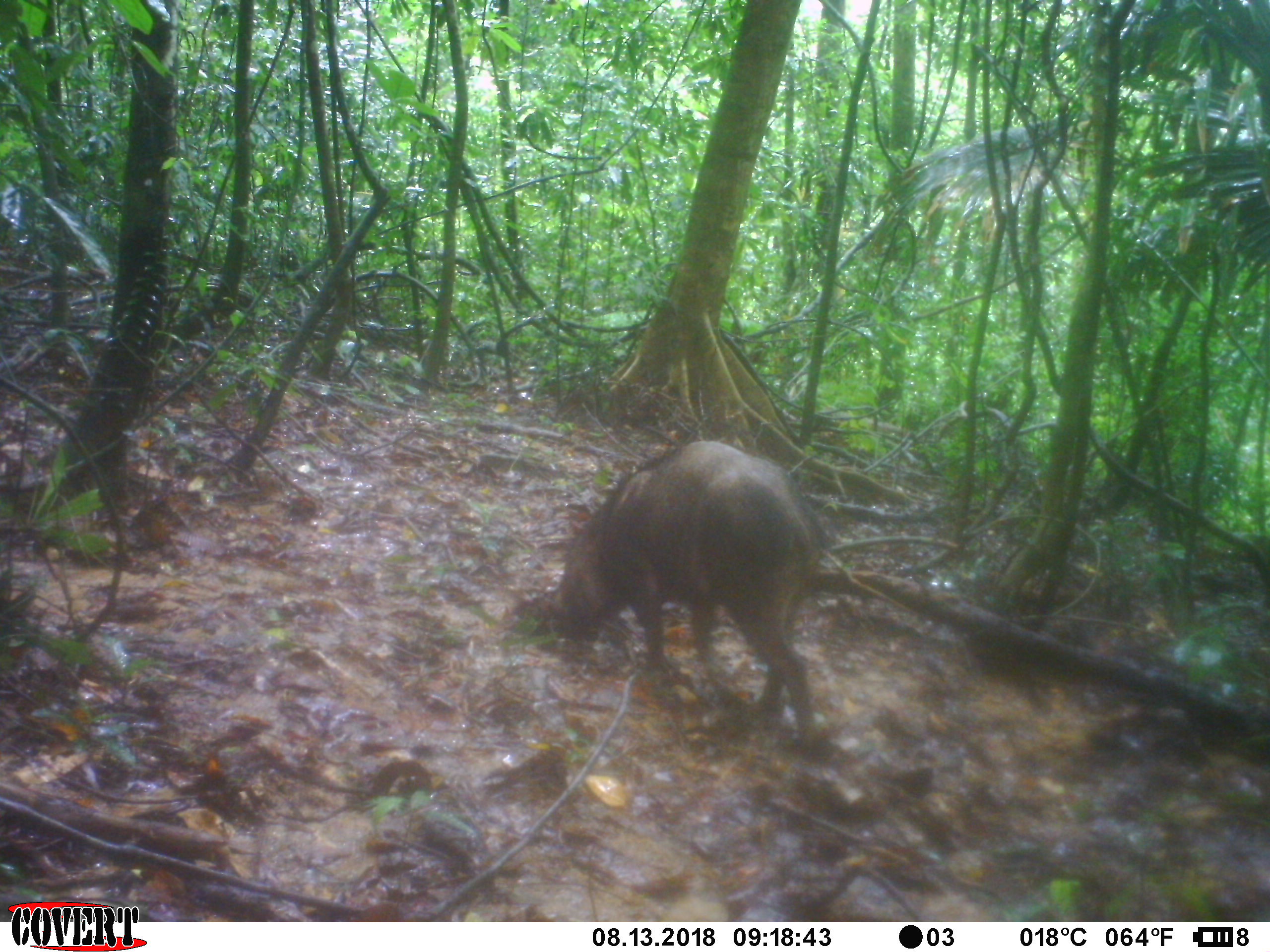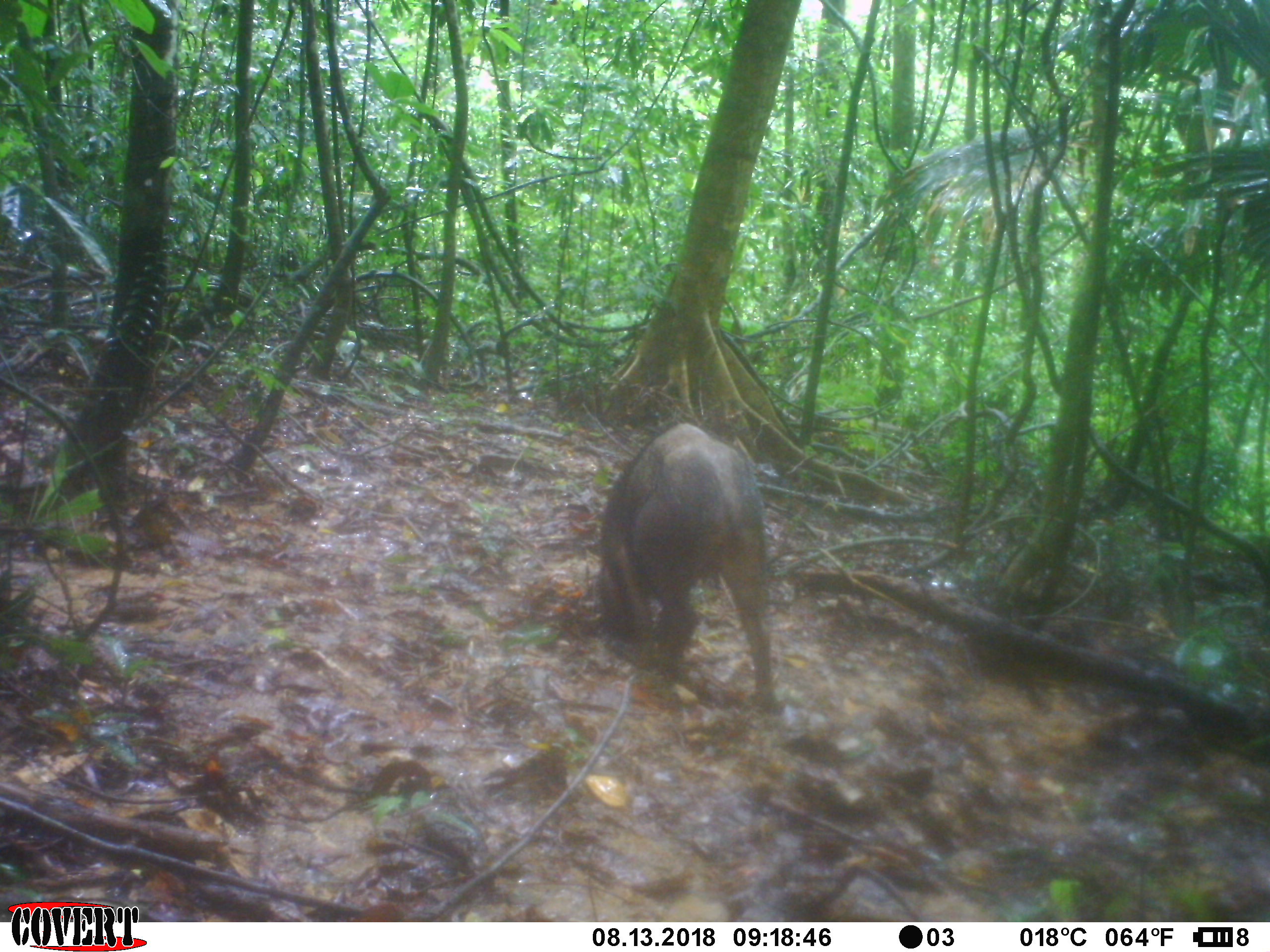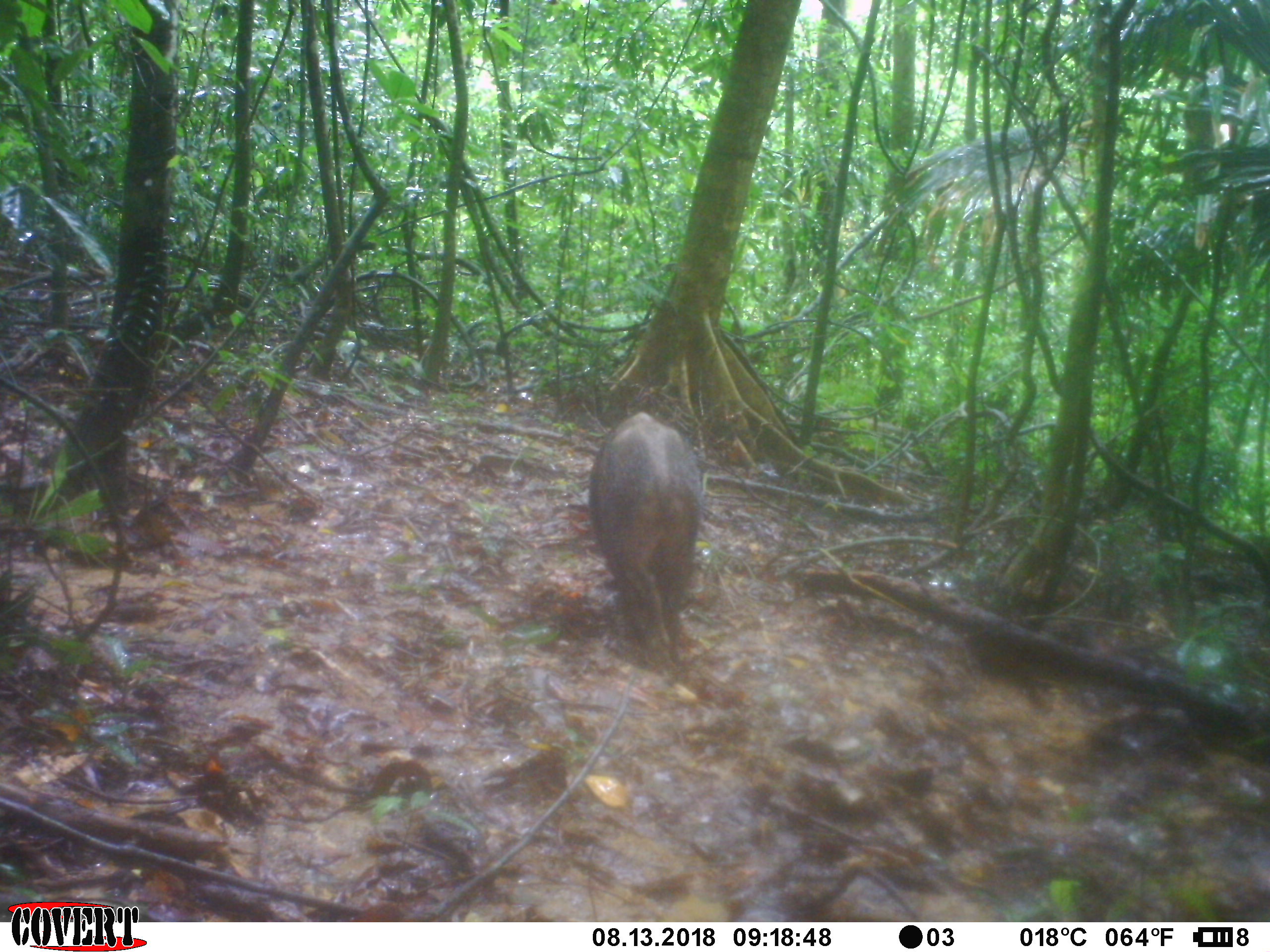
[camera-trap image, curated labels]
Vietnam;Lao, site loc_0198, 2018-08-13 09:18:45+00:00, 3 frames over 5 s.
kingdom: Animalia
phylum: Chordata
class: Mammalia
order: Artiodactyla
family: Suidae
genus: Sus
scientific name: Sus scrofa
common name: eurasian wild pig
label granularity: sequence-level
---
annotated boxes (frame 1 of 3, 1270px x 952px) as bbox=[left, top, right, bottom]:
eurasian wild pig: bbox=[552, 440, 826, 748]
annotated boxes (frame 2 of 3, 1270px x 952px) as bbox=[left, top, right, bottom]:
eurasian wild pig: bbox=[593, 423, 775, 708]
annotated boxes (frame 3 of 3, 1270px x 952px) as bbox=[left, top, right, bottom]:
eurasian wild pig: bbox=[588, 411, 703, 660]